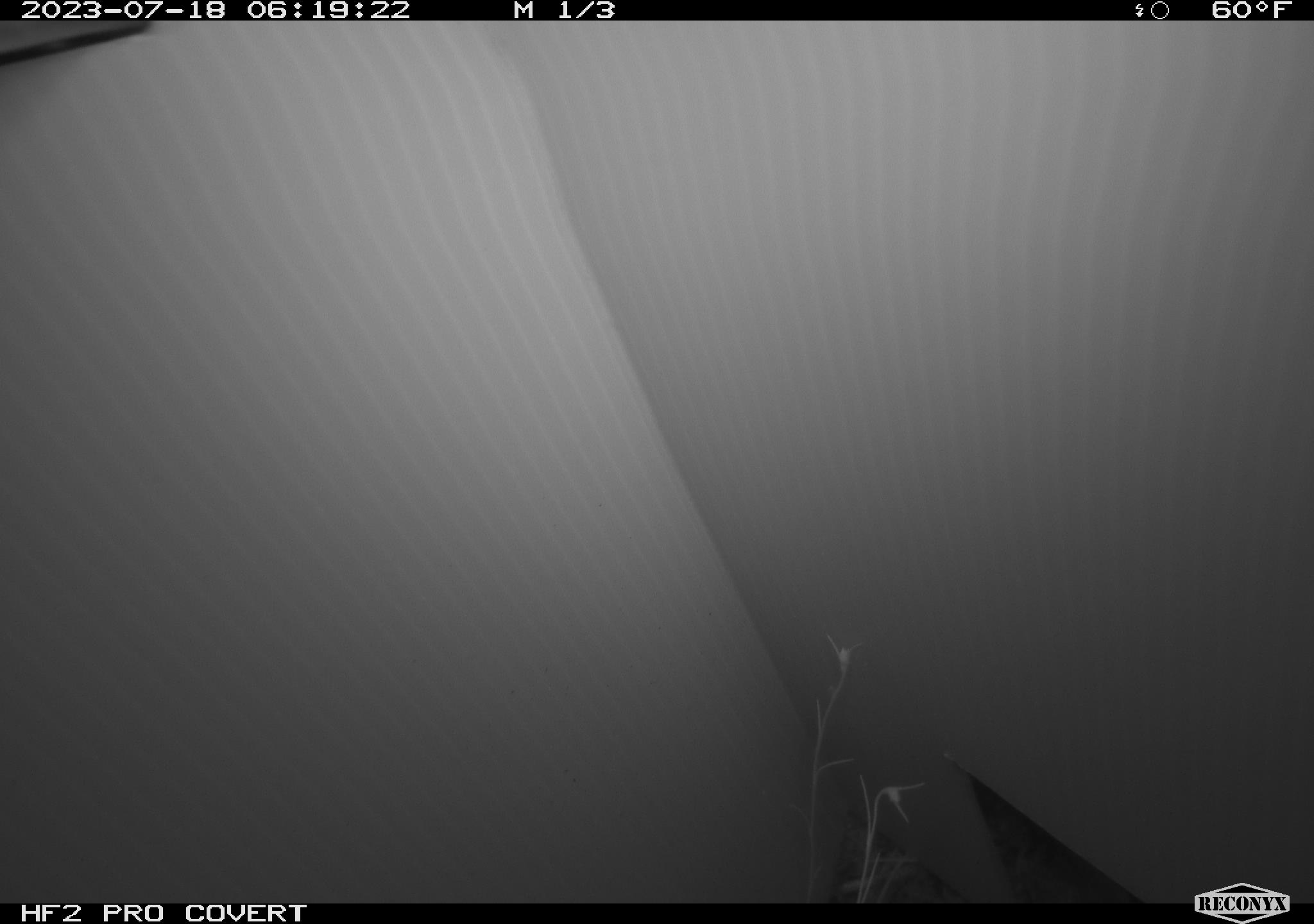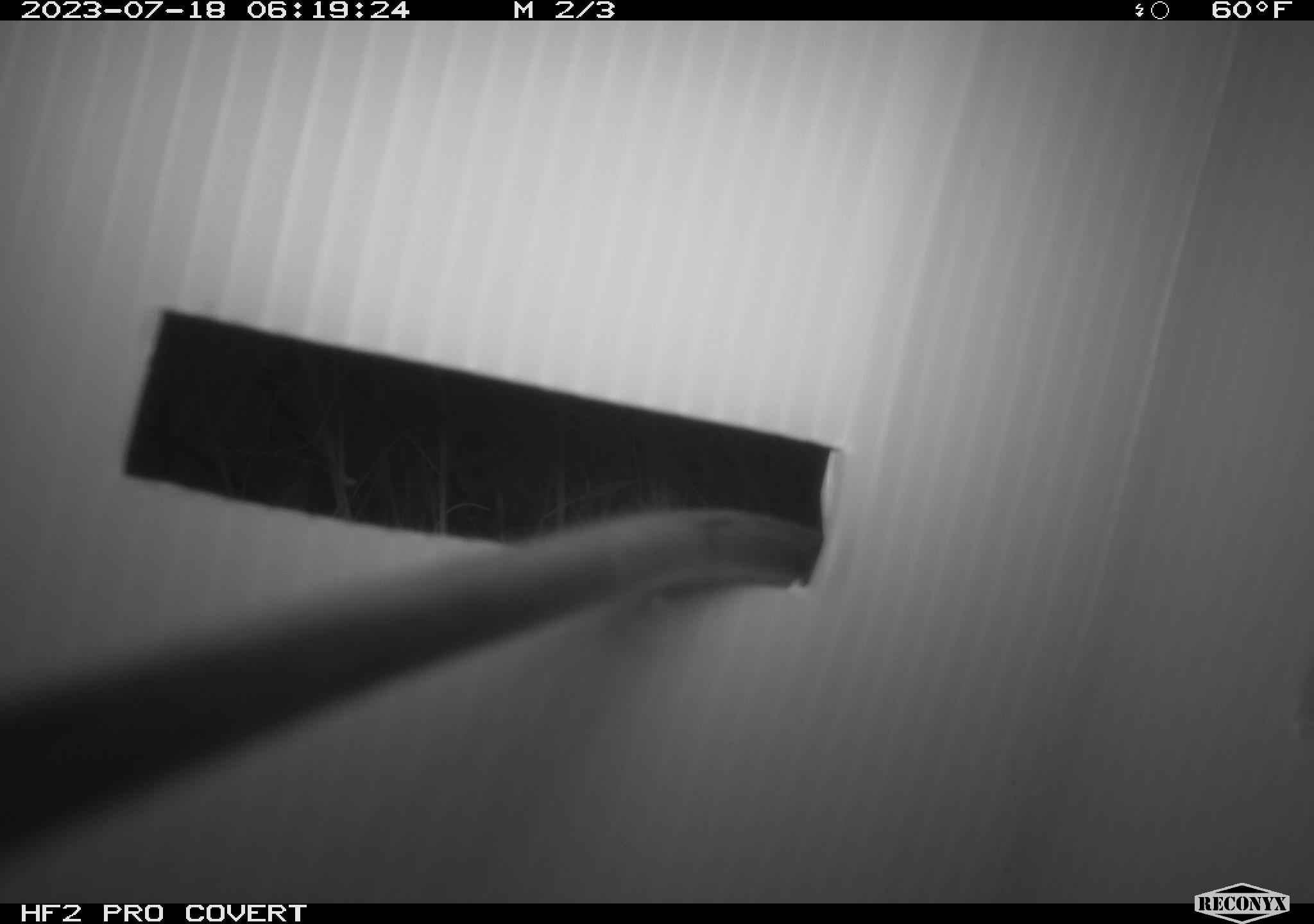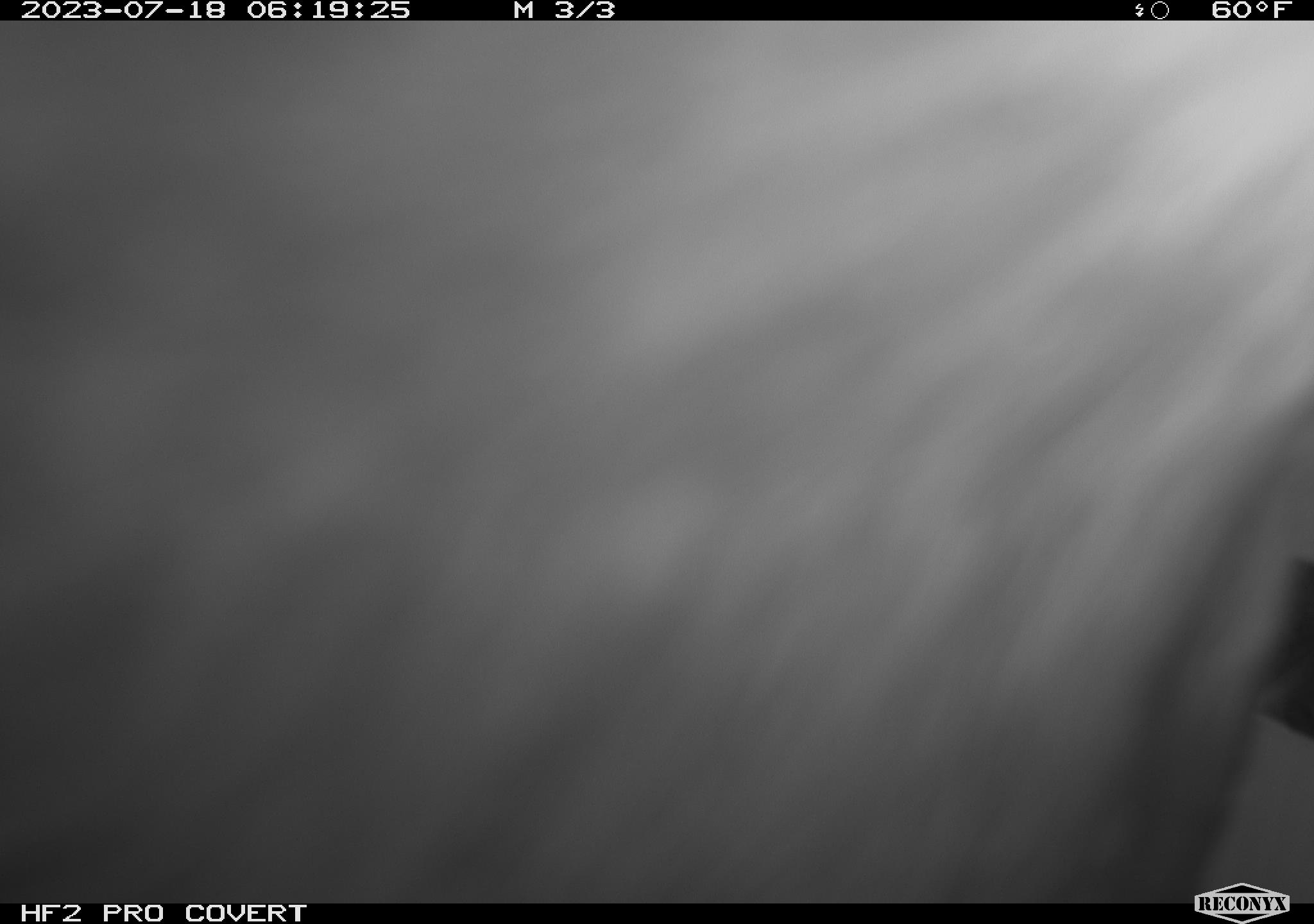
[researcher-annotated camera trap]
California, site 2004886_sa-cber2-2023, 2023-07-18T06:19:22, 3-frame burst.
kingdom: Animalia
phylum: Chordata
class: Mammalia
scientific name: Mammalia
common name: small mammal